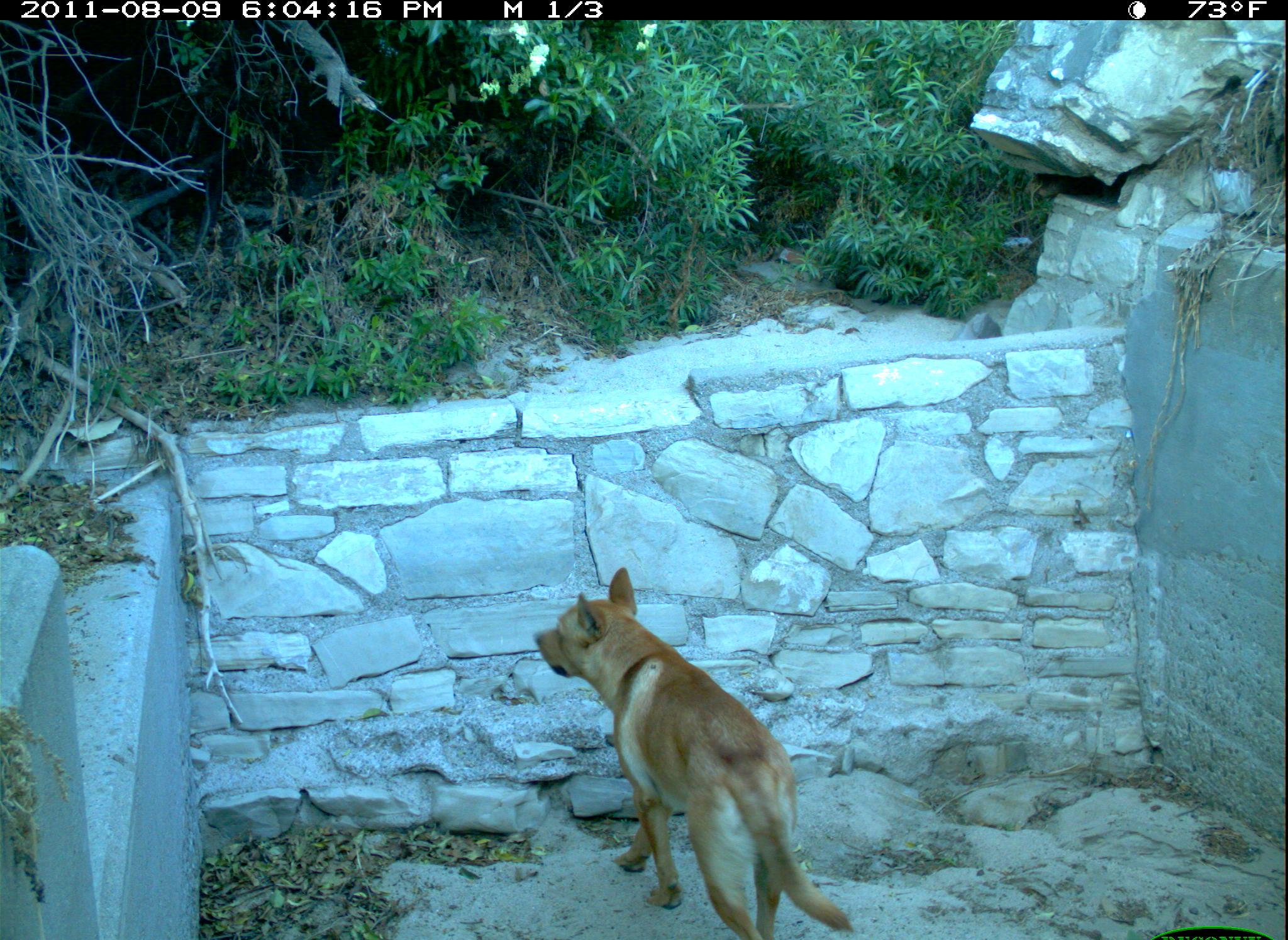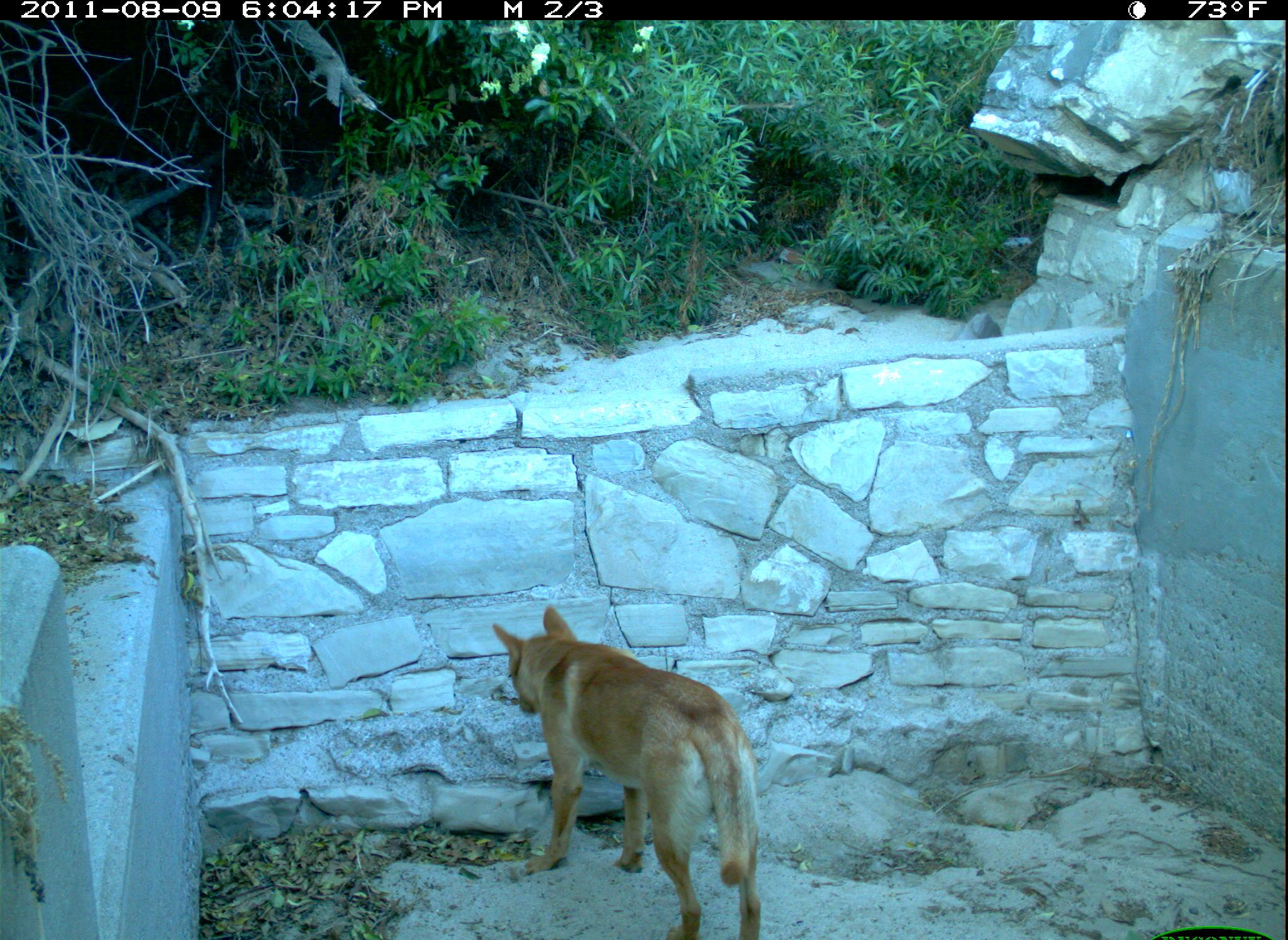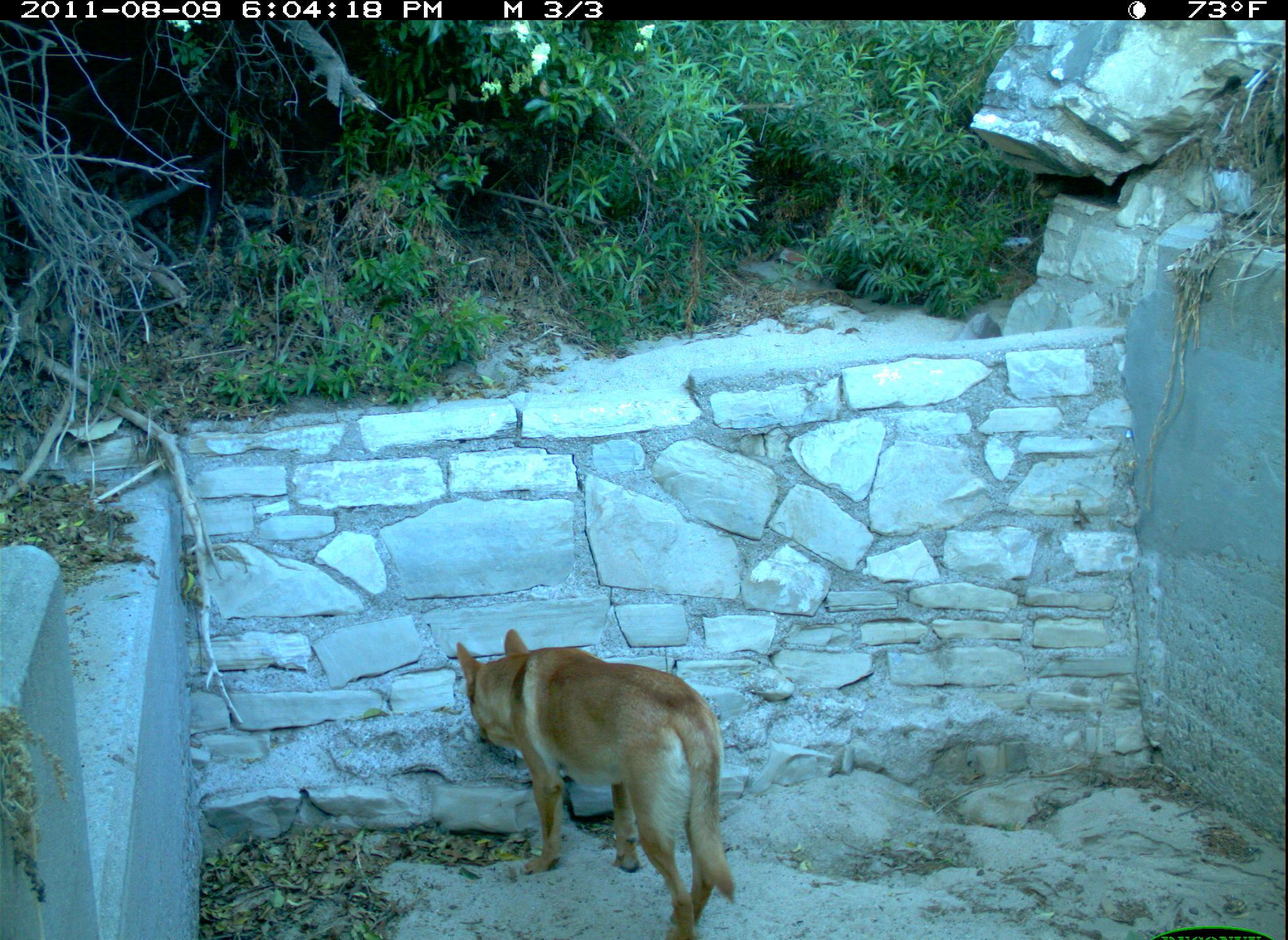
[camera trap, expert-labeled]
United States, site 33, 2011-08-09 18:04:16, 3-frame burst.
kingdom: Animalia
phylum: Chordata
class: Mammalia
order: Carnivora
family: Canidae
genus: Canis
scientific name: Canis familiaris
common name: domestic dog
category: dog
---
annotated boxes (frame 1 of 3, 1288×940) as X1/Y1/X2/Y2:
dog: 531/561/858/940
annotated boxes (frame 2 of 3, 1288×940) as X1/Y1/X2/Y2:
dog: 481/601/784/940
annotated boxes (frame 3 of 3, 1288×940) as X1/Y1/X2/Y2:
dog: 448/622/762/940